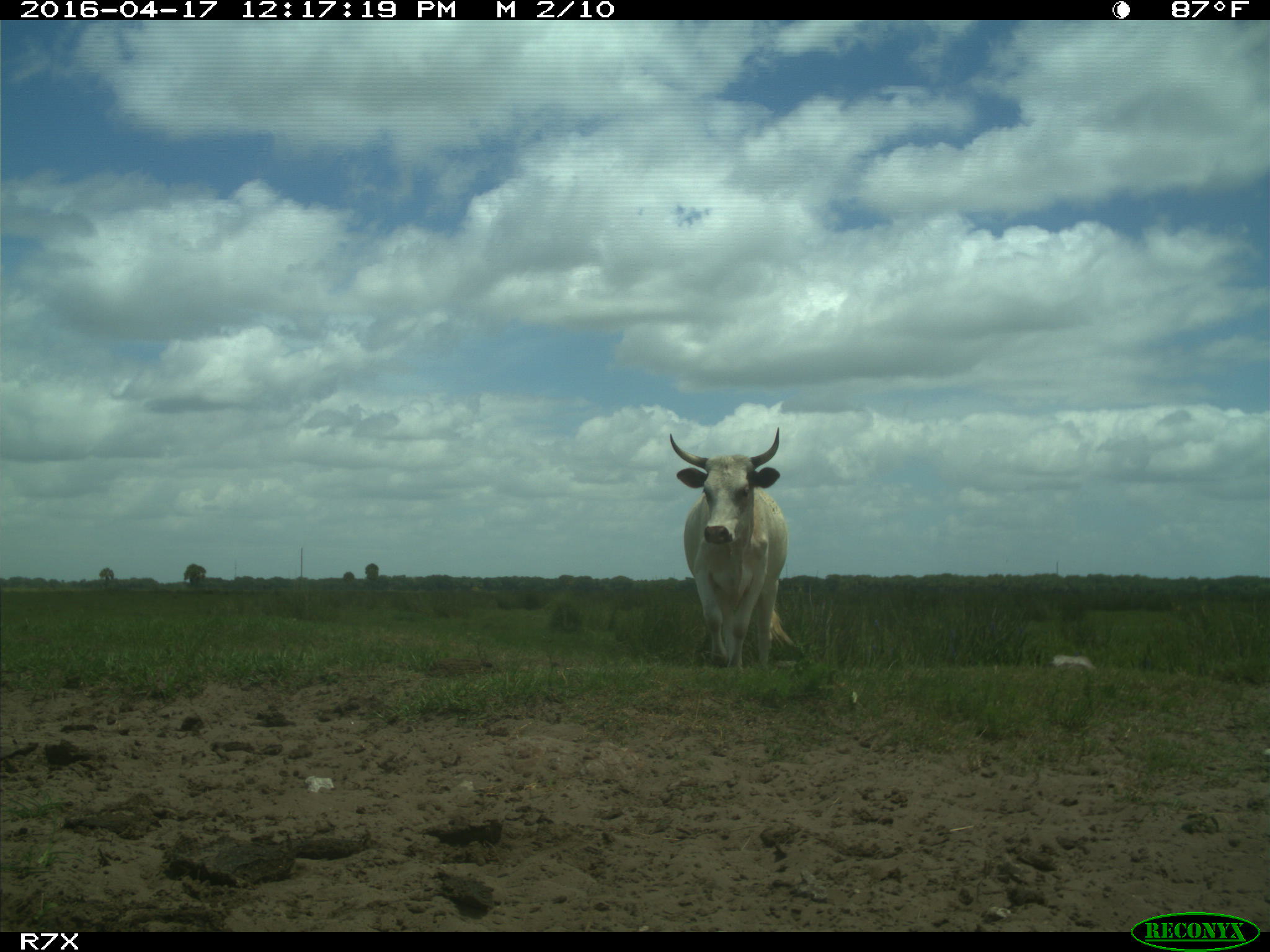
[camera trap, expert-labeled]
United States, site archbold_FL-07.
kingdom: Animalia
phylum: Chordata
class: Mammalia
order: Artiodactyla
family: Bovidae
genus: Bos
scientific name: Bos taurus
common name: domestic cow